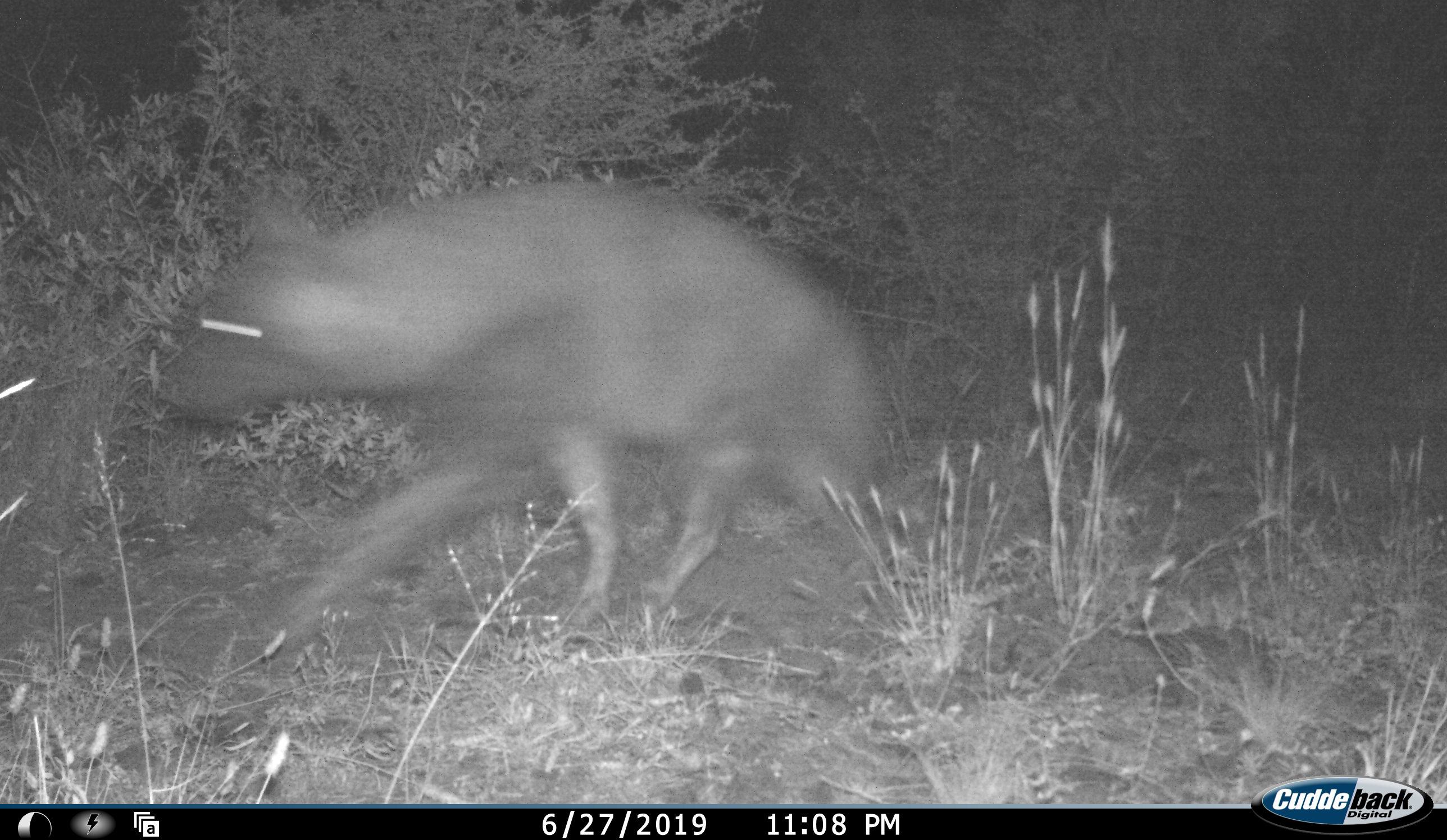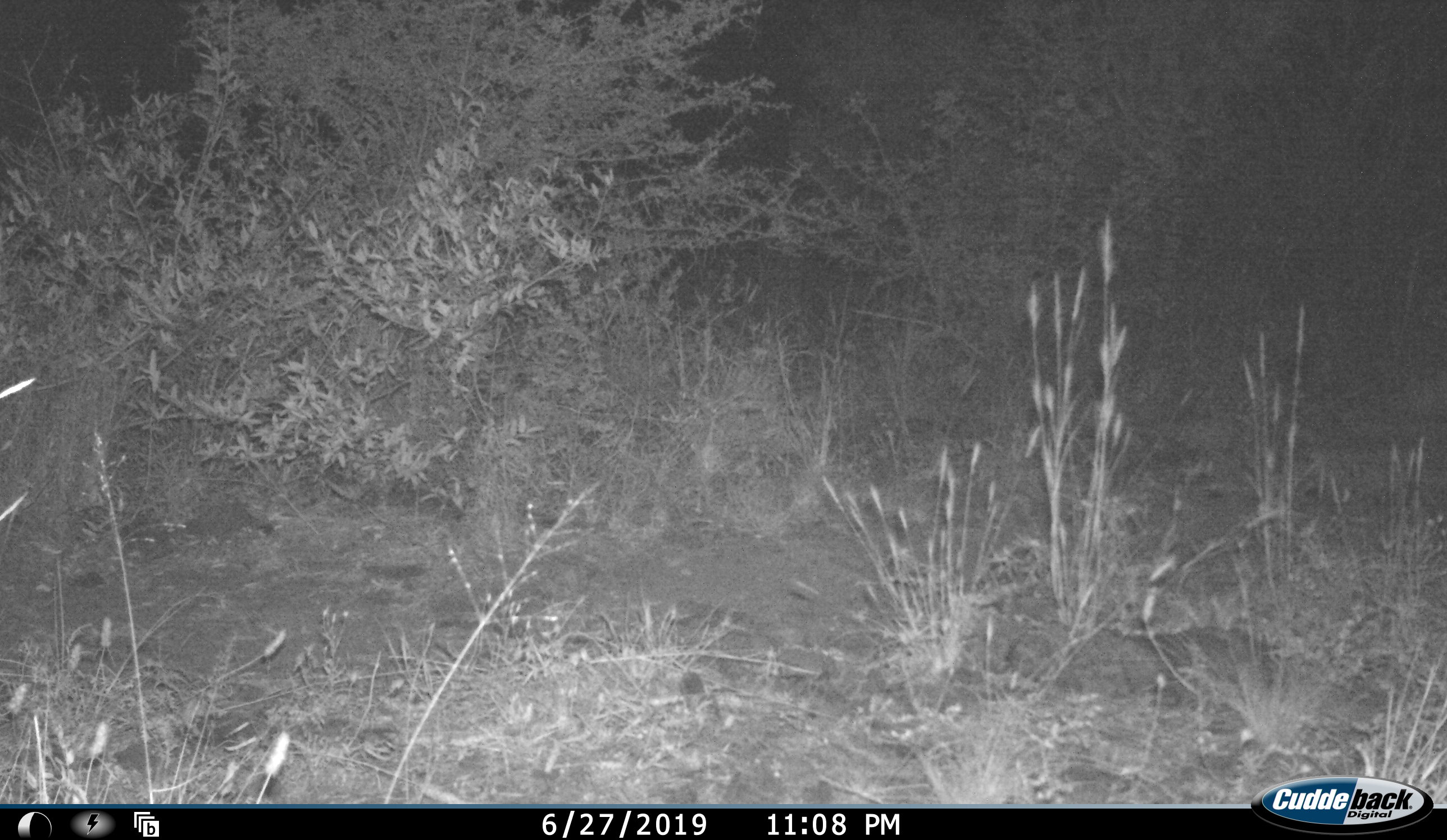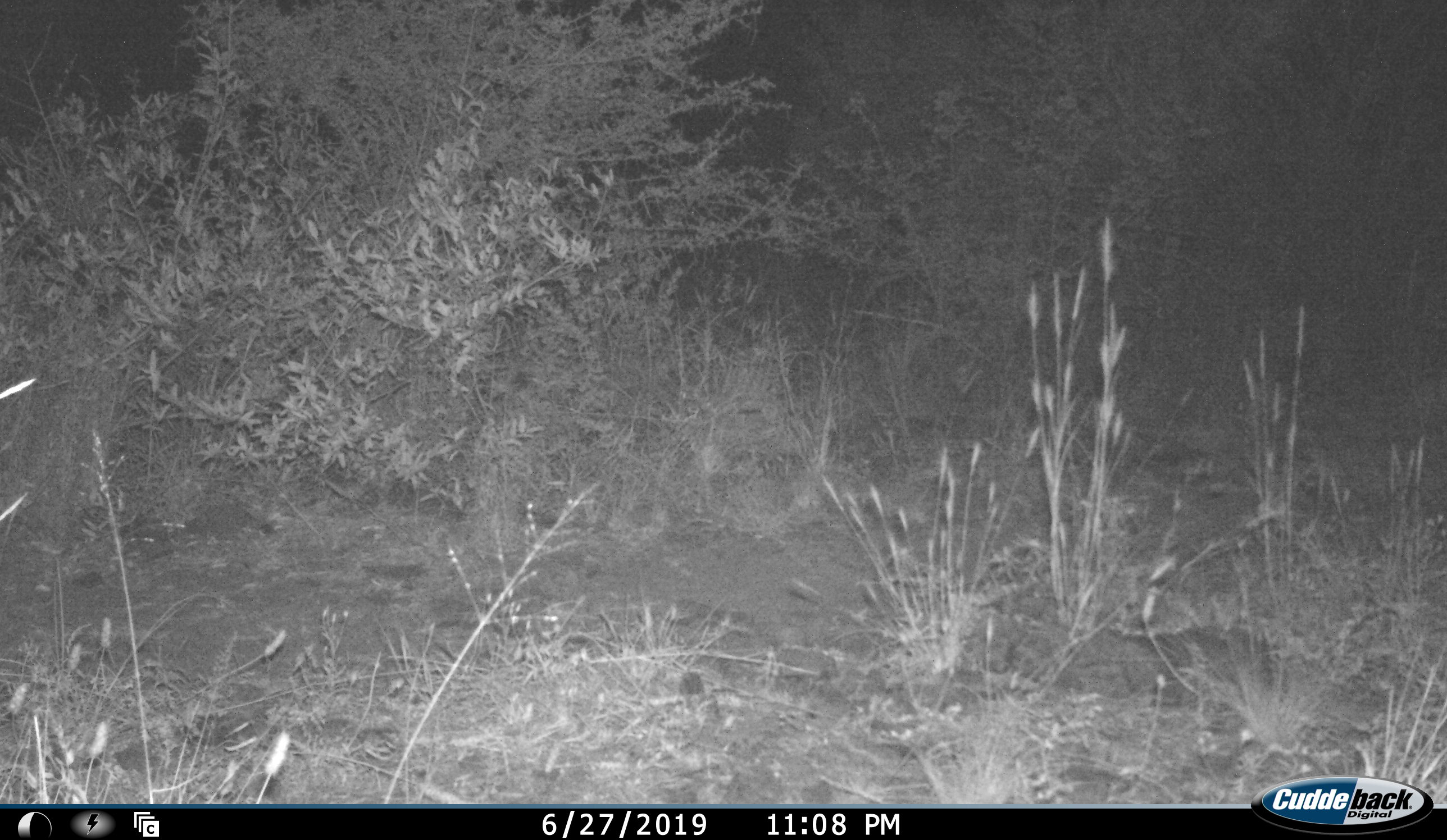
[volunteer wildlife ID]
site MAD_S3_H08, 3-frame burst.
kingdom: Animalia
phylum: Chordata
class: Mammalia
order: Carnivora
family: Hyaenidae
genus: Parahyaena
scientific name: Parahyaena brunnea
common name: brown hyena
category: hyenabrown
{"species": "hyenabrown (brown hyena) (Parahyaena brunnea)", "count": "1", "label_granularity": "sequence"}